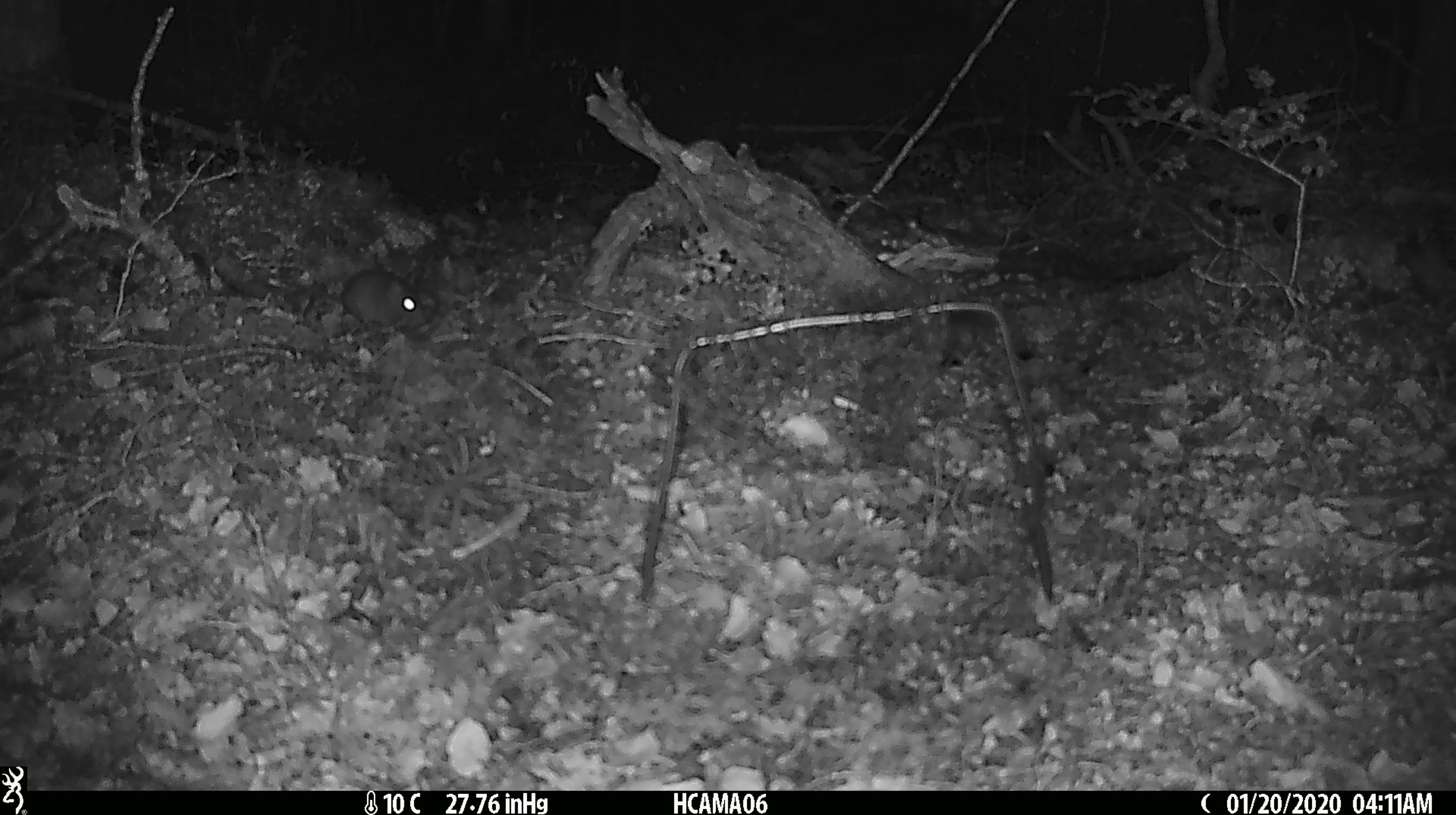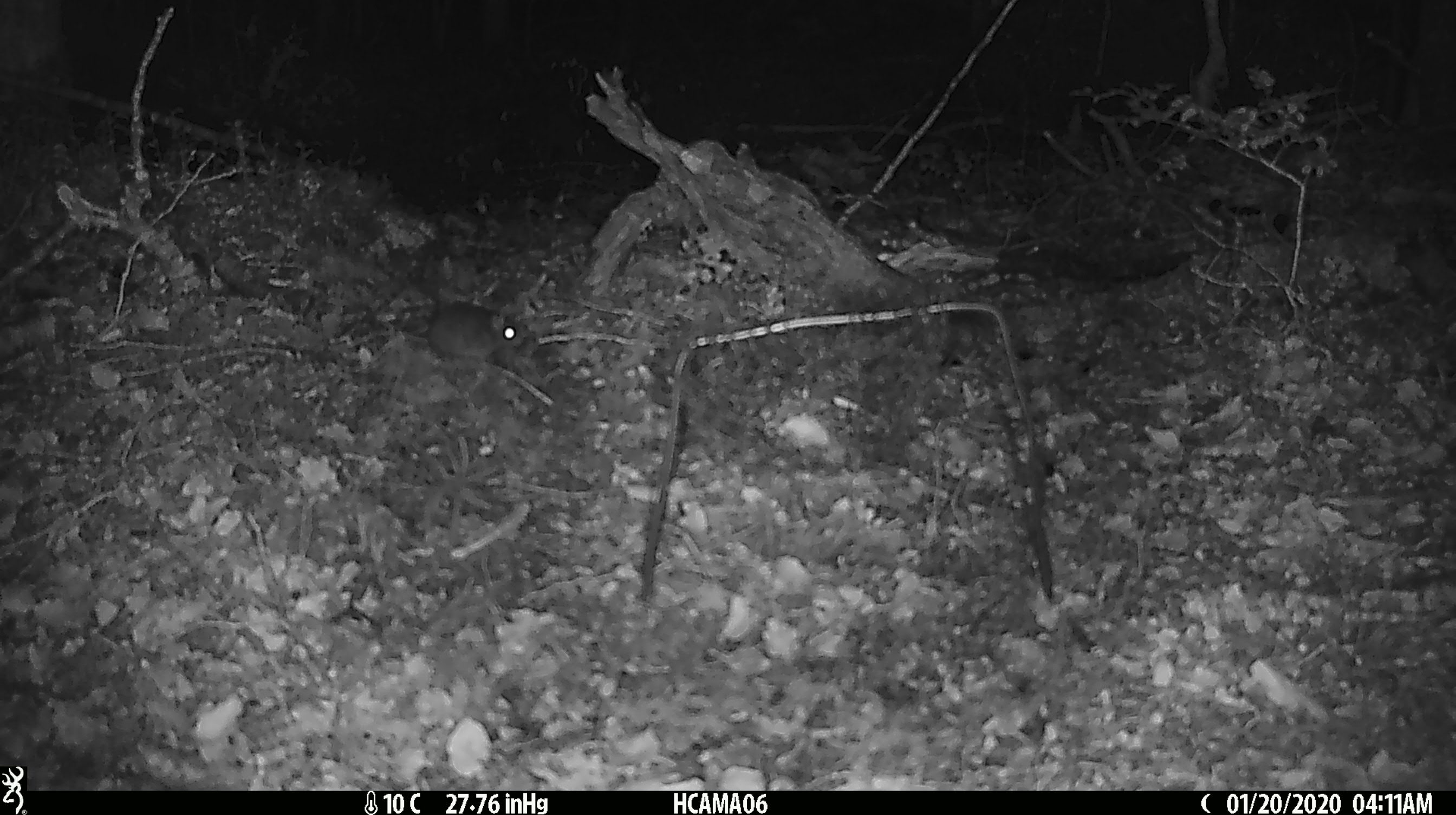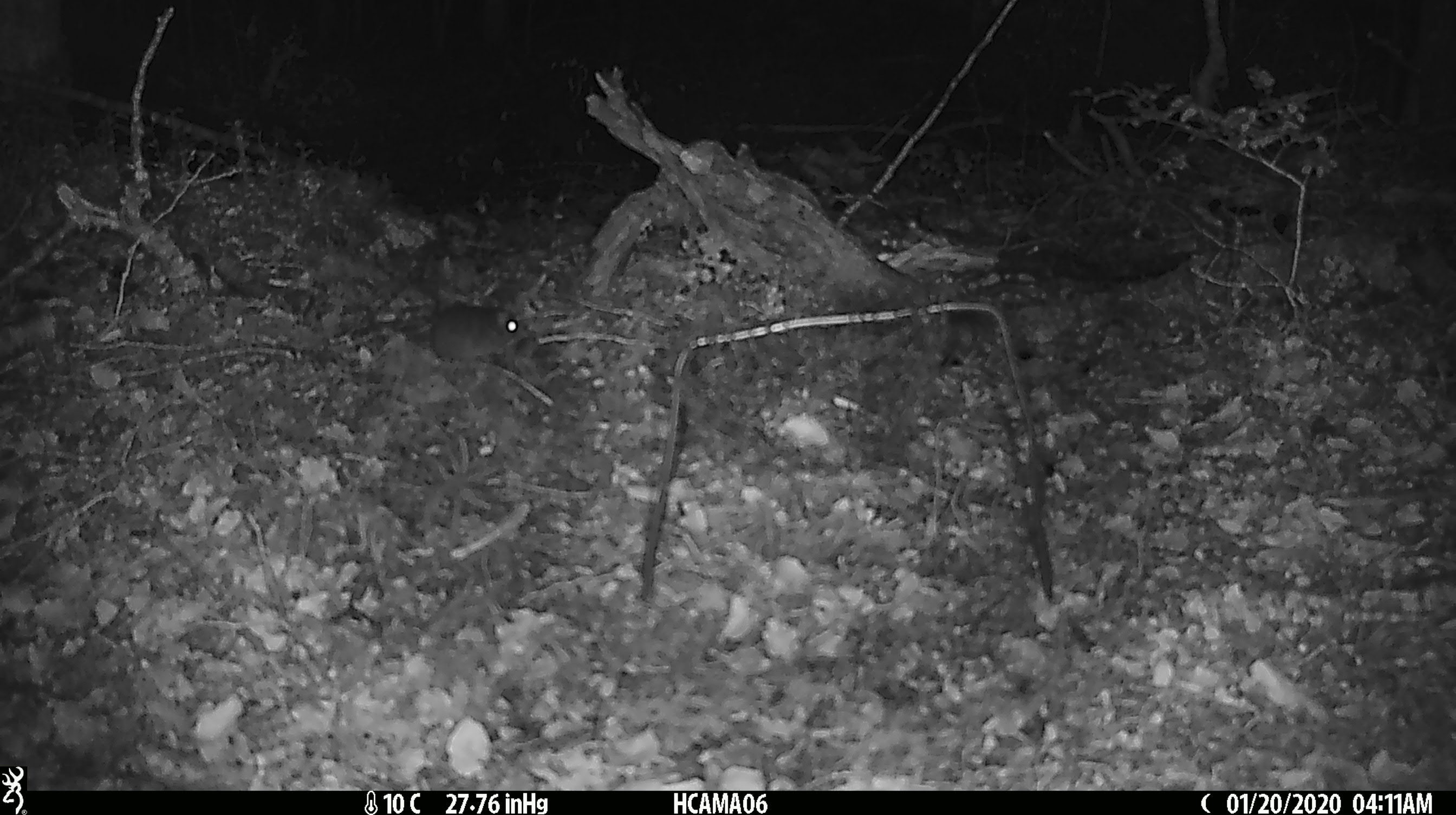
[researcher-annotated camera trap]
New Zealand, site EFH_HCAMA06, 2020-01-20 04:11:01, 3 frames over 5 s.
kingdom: Animalia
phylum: Chordata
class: Mammalia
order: Rodentia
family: Muridae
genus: Mus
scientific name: Mus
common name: mouse